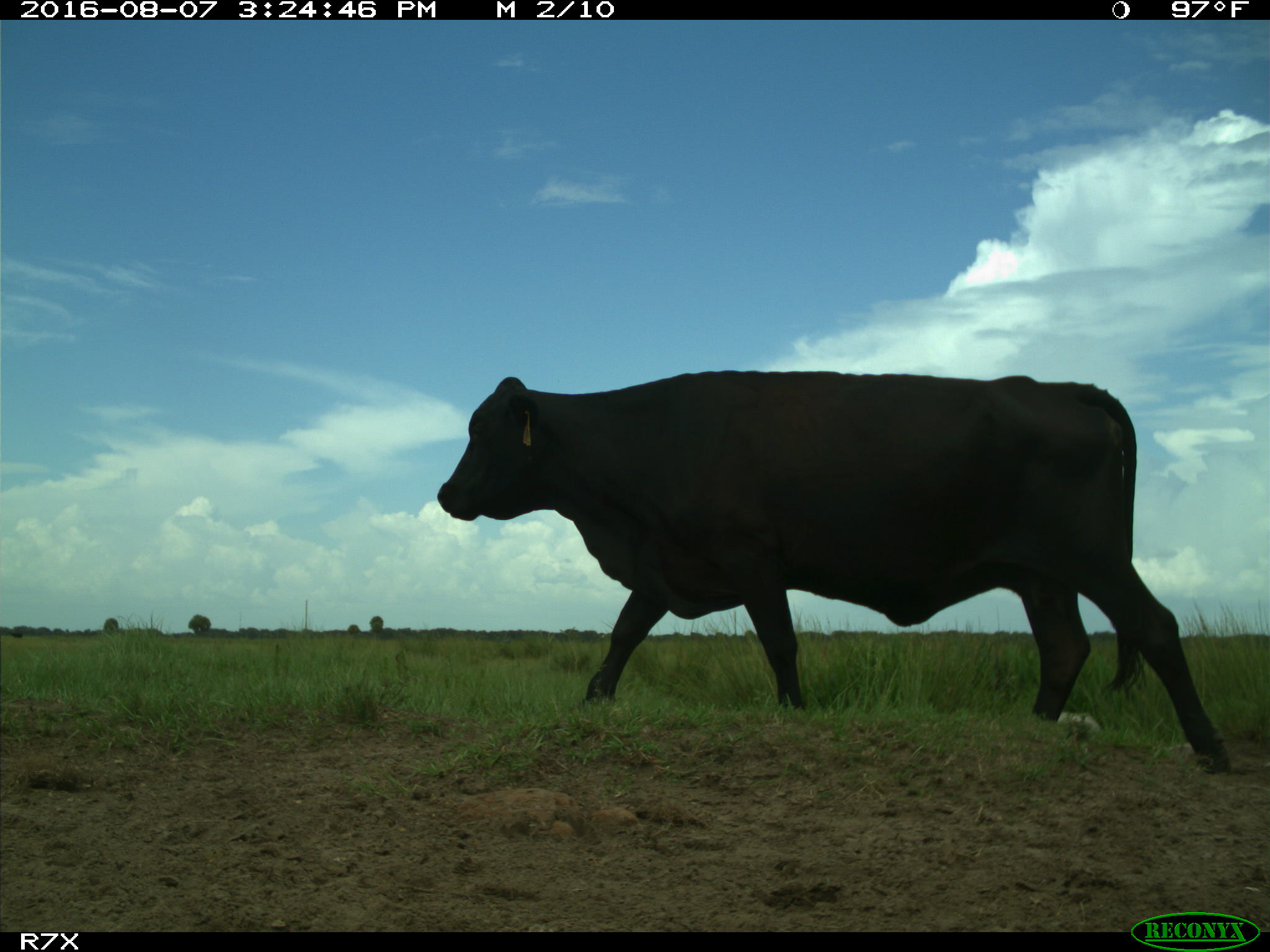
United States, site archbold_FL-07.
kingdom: Animalia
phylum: Chordata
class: Mammalia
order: Artiodactyla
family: Bovidae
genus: Bos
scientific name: Bos taurus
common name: domestic cow